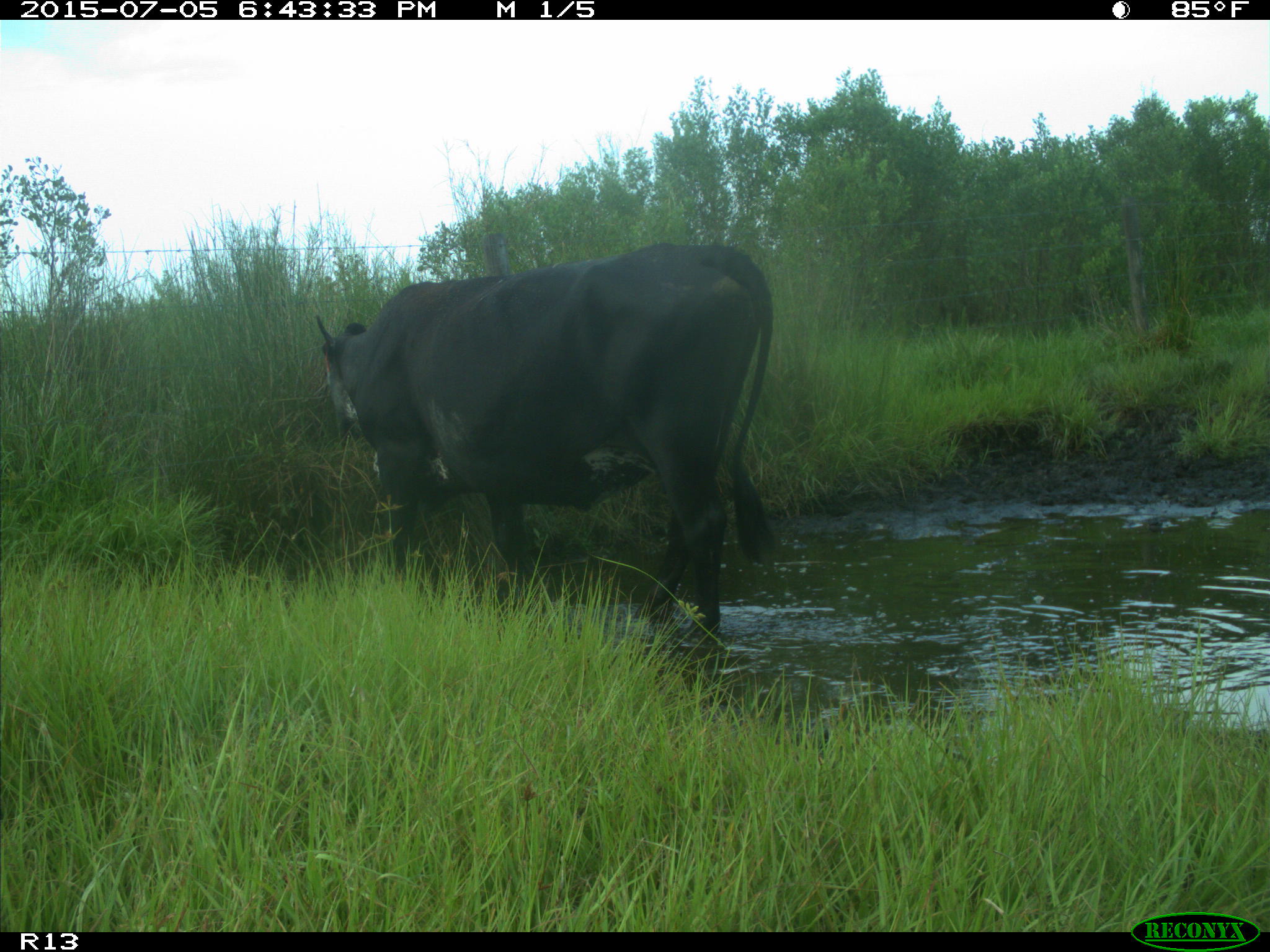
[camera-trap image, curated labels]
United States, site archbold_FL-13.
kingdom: Animalia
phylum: Chordata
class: Mammalia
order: Artiodactyla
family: Bovidae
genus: Bos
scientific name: Bos taurus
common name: domestic cow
Bos taurus (domestic cow).